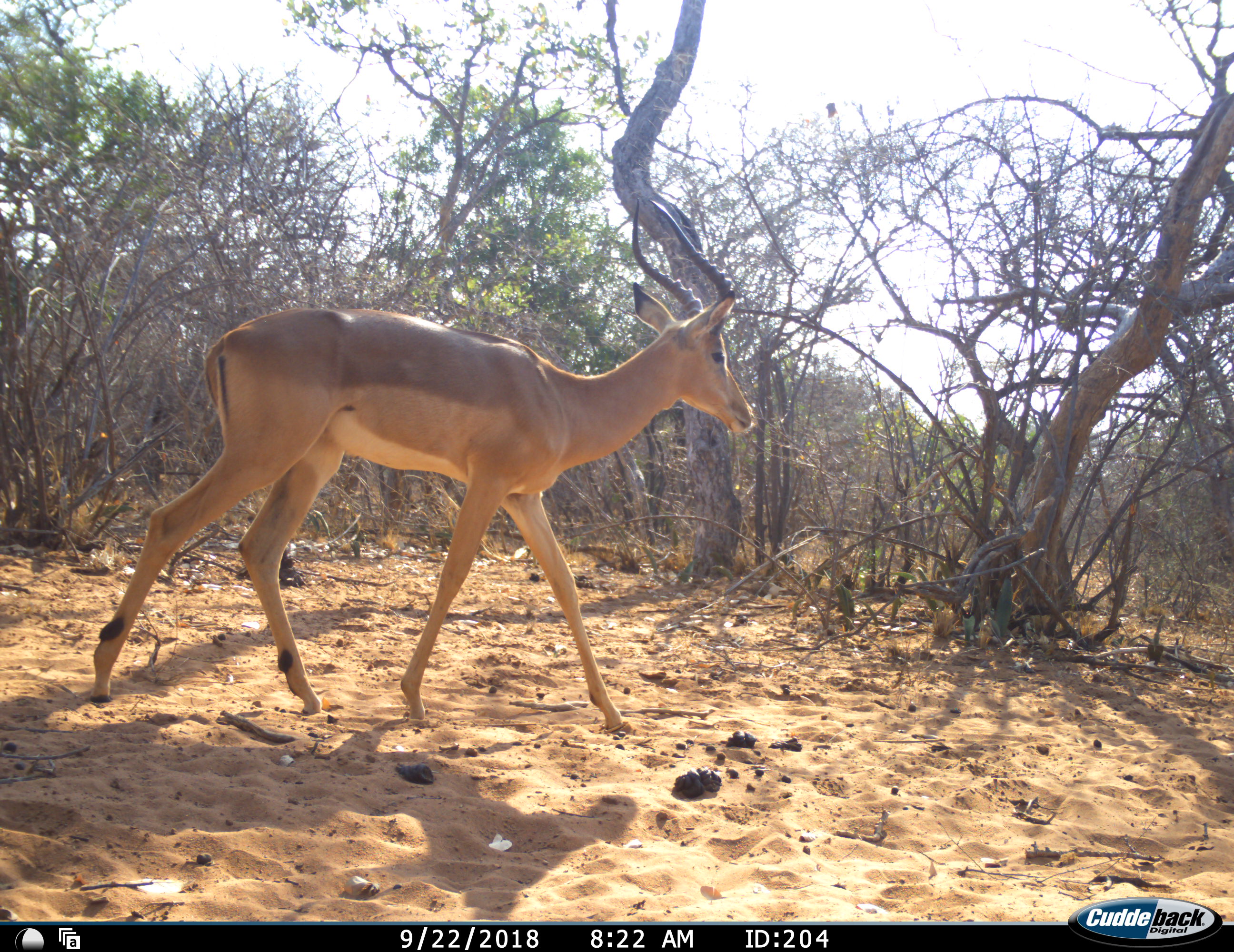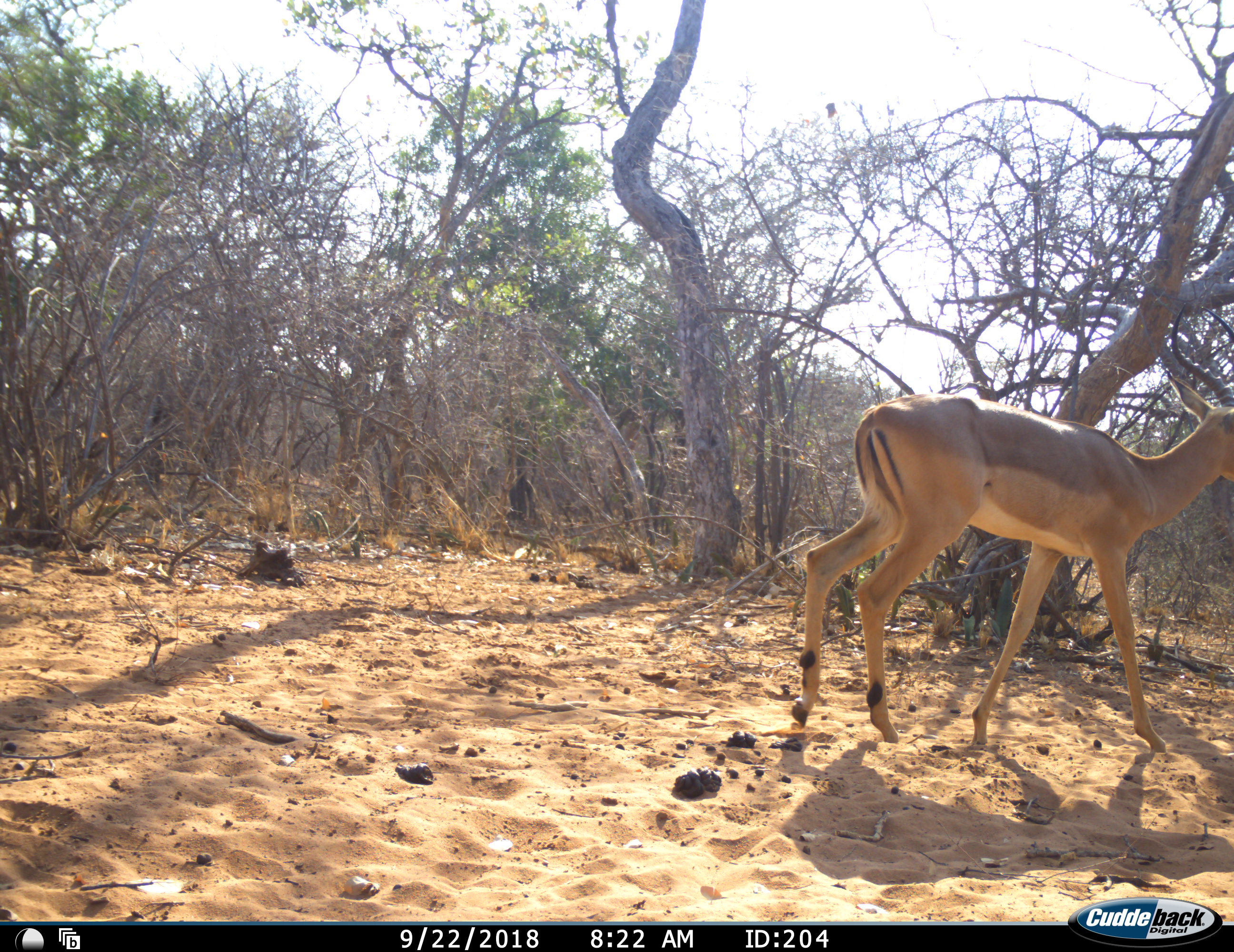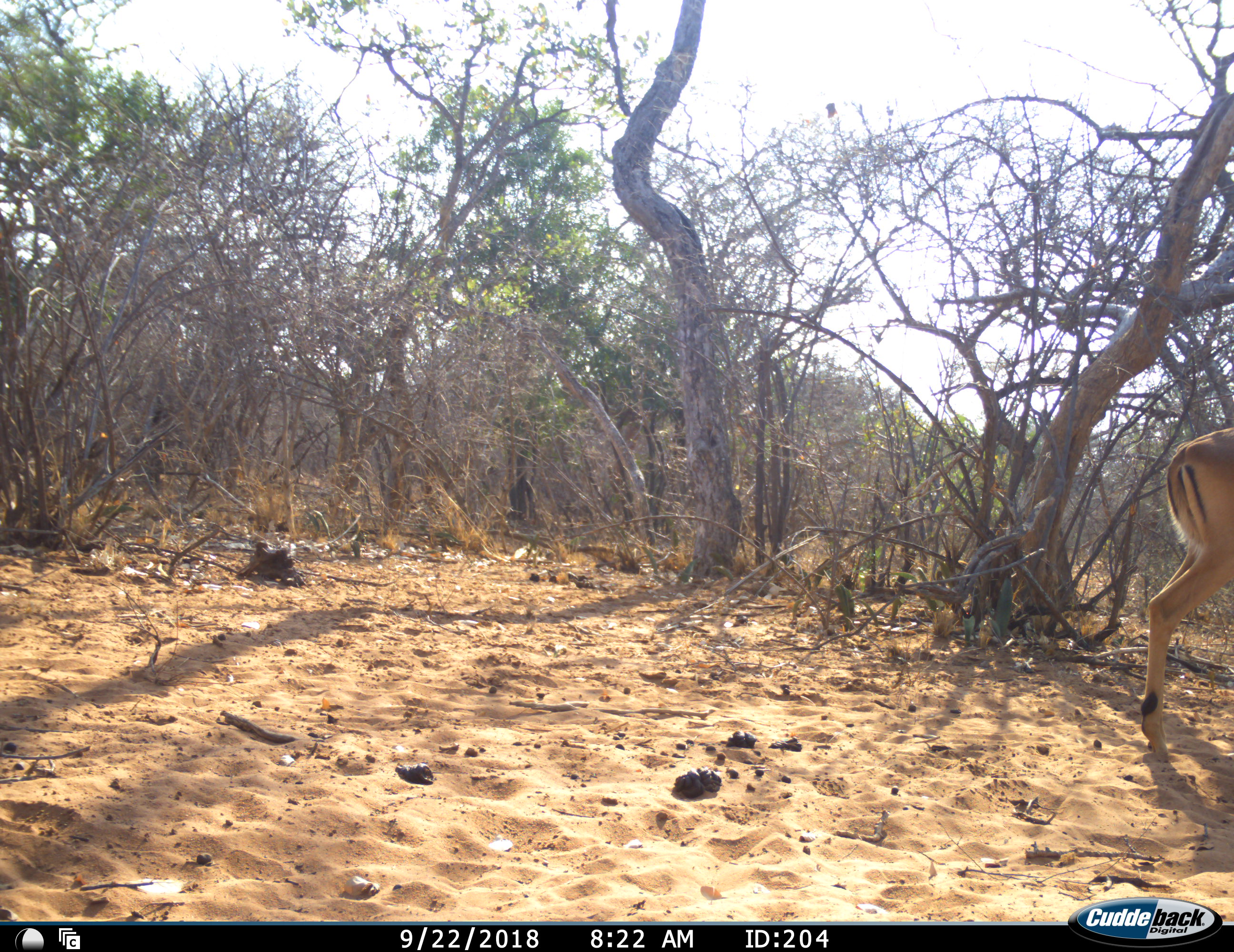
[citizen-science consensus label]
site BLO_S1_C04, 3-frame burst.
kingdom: Animalia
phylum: Chordata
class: Mammalia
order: Artiodactyla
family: Bovidae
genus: Aepyceros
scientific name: Aepyceros melampus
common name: impala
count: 1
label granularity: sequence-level